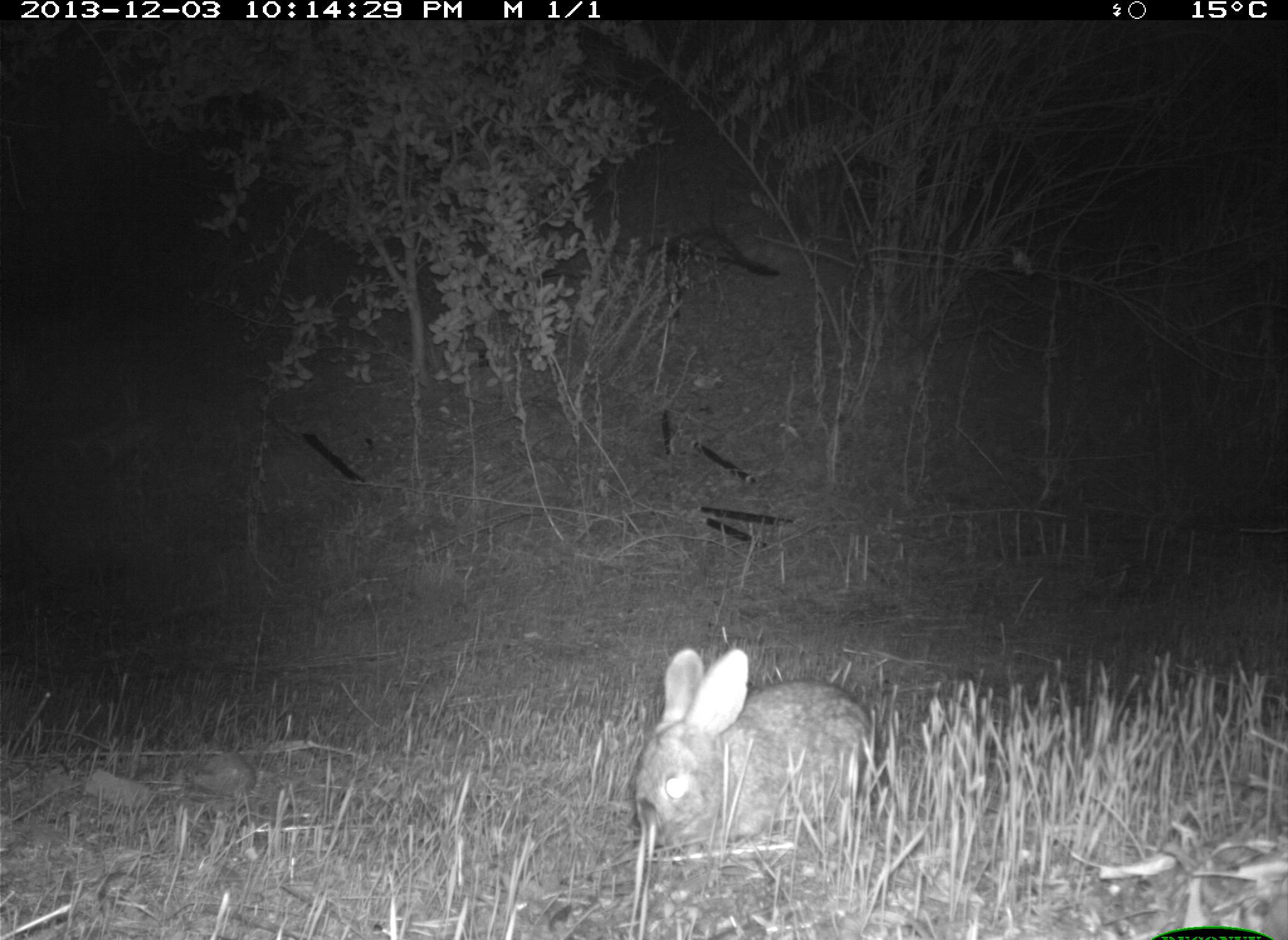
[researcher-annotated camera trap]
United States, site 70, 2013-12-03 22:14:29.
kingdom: Animalia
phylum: Chordata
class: Mammalia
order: Lagomorpha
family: Leporidae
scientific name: Leporidae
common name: rabbits and hares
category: rabbit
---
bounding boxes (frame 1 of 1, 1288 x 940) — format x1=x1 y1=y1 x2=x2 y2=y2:
rabbit: x1=633 y1=649 x2=876 y2=851